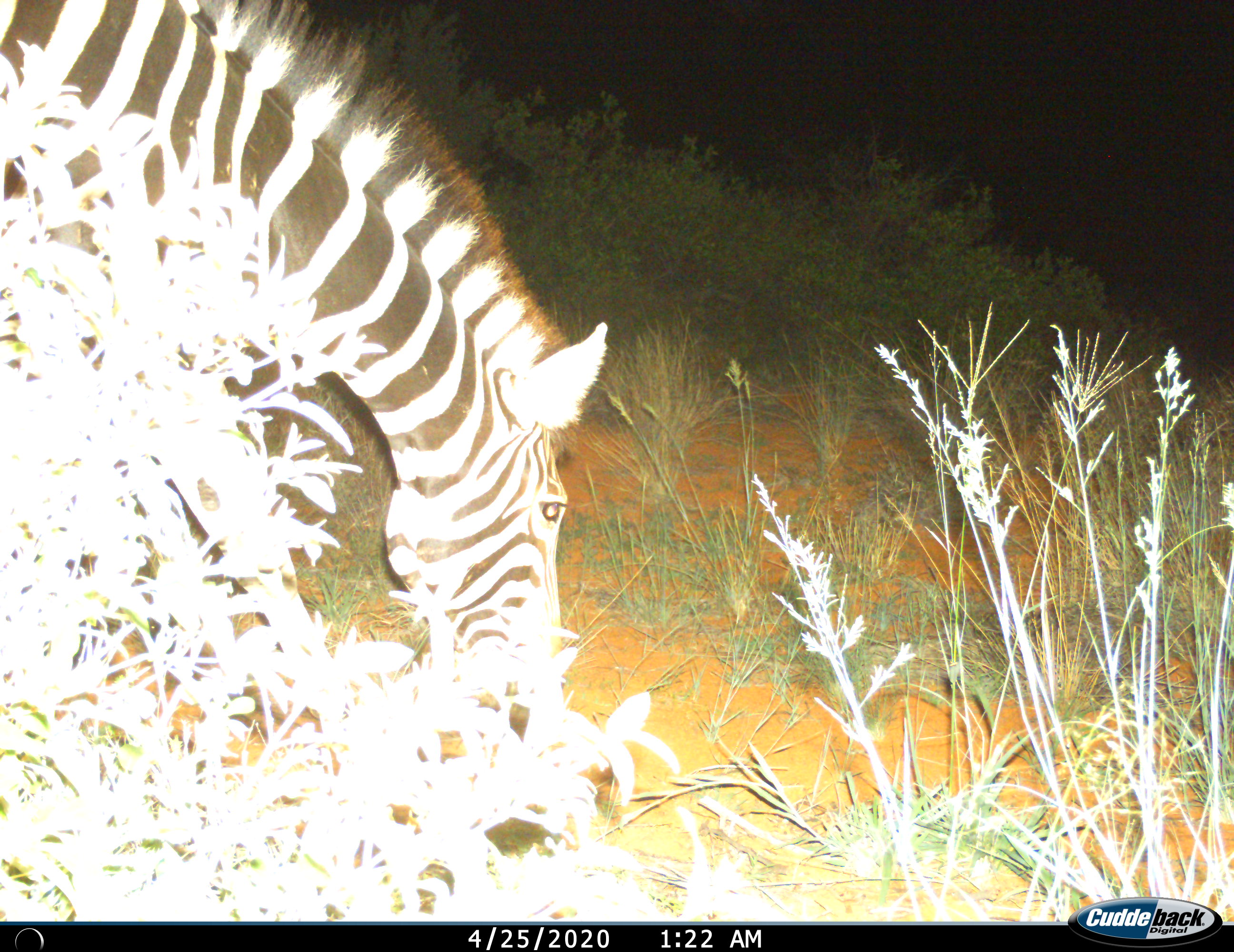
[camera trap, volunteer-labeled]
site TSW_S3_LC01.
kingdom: Animalia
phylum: Chordata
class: Mammalia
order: Perissodactyla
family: Equidae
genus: Equus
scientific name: Equus quagga burchellii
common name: burchell's zebra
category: zebraburchells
Zebraburchells (burchell's zebra) (Equus quagga burchellii), count 1. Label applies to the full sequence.